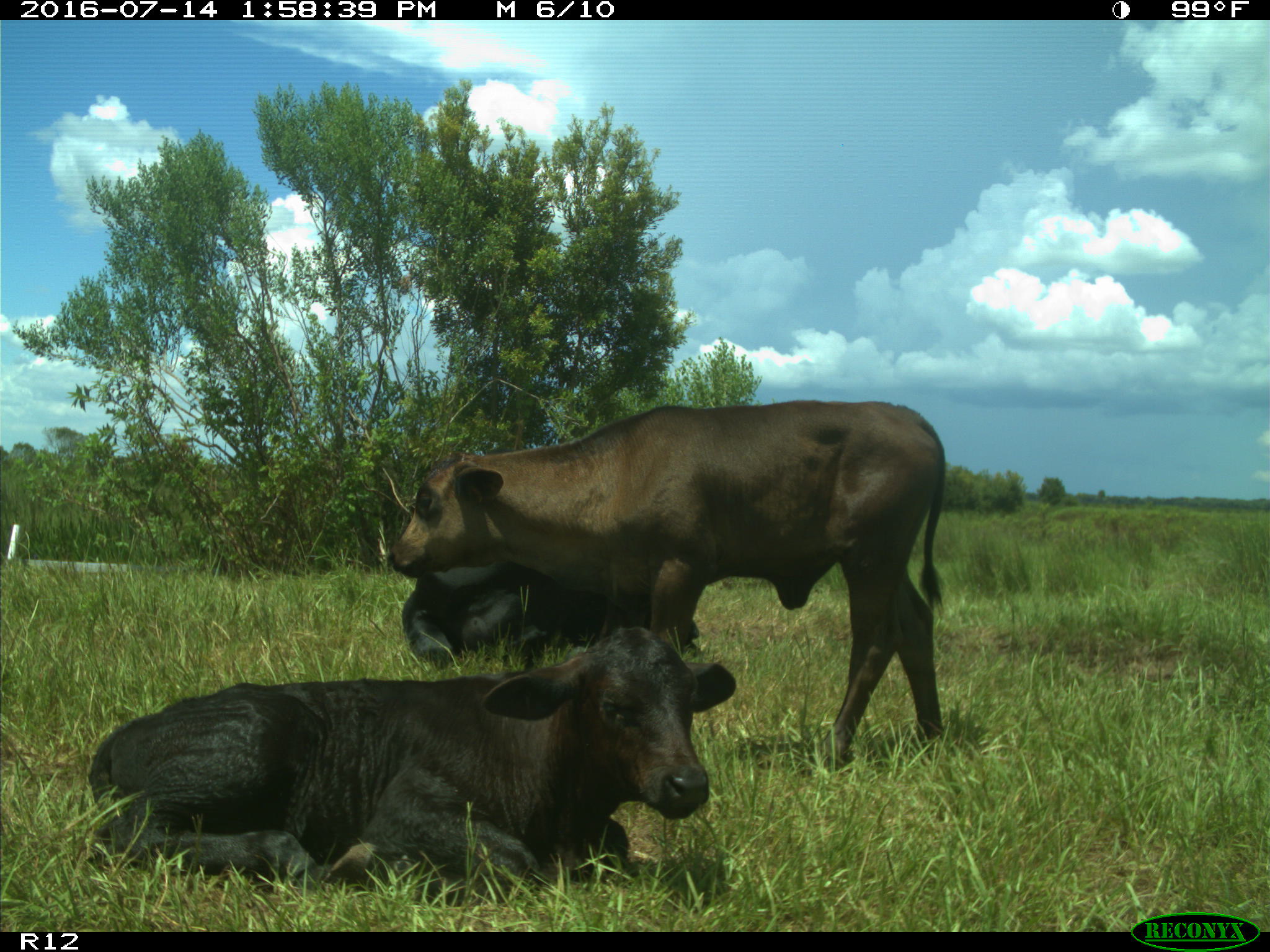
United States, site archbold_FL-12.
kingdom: Animalia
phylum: Chordata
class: Mammalia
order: Artiodactyla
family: Bovidae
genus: Bos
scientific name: Bos taurus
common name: domestic cow